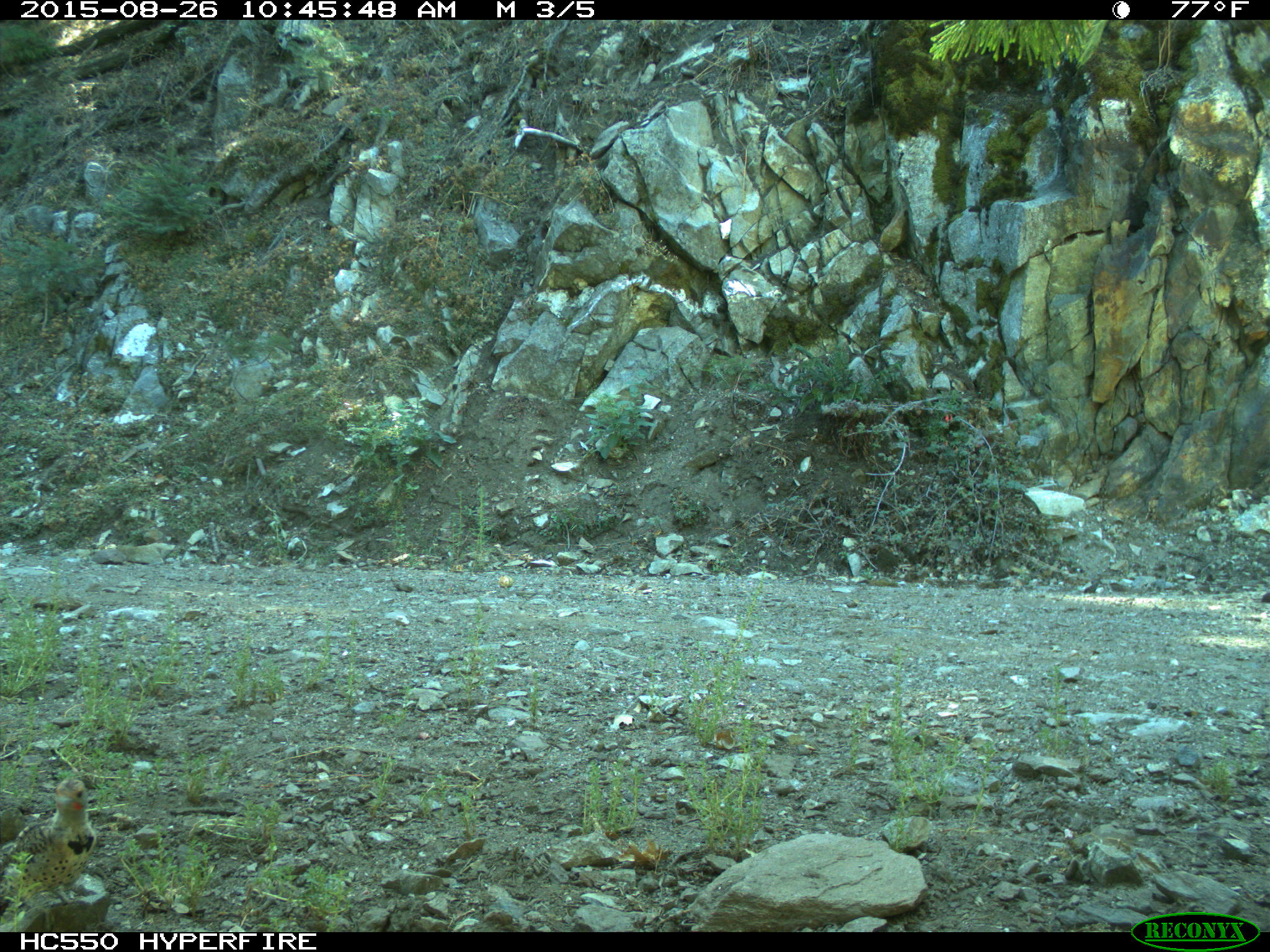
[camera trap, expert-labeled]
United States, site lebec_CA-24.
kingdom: Animalia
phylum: Chordata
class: Aves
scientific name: Aves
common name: birds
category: unidentified bird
Unidentified bird (birds) (Aves).